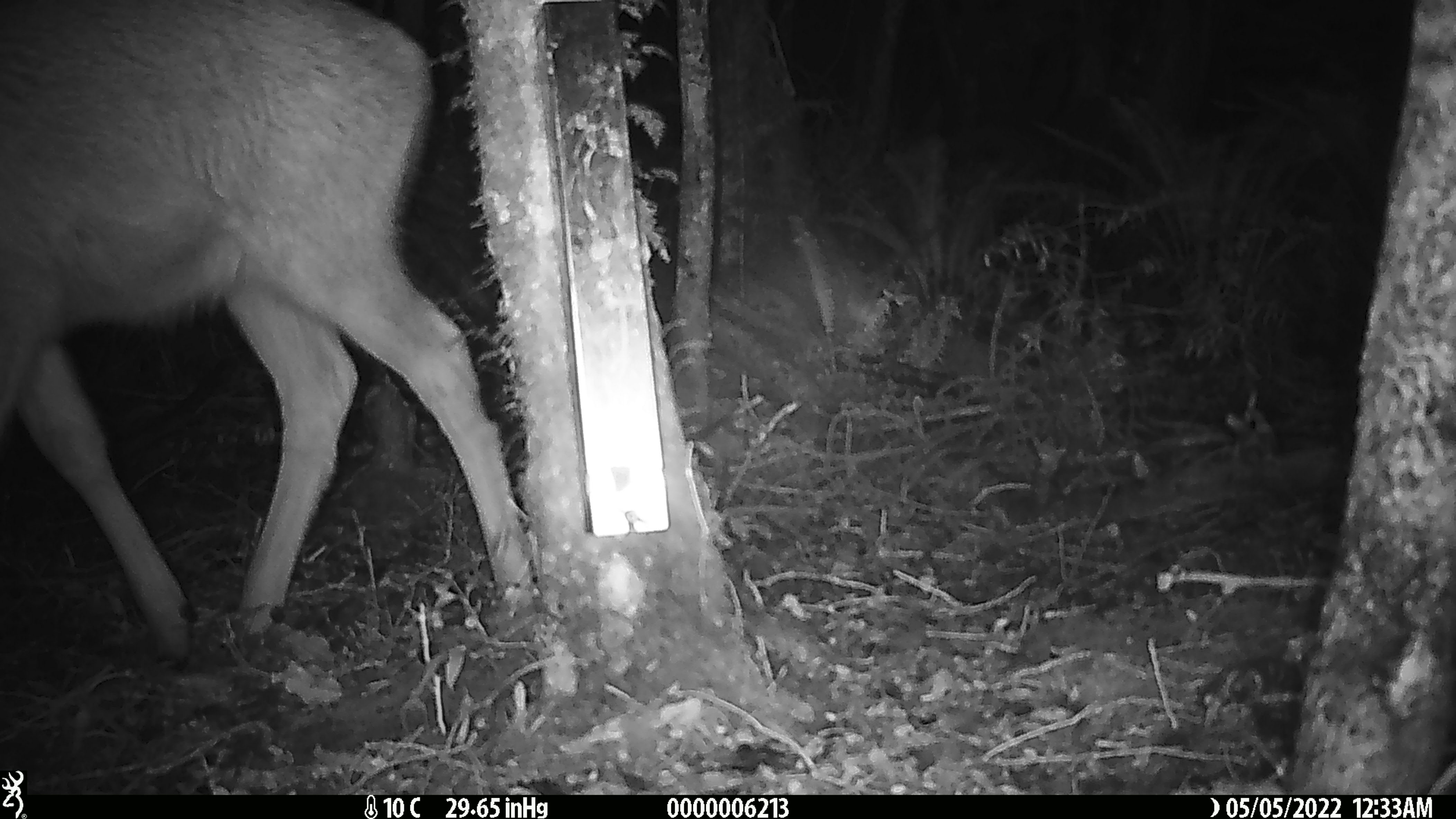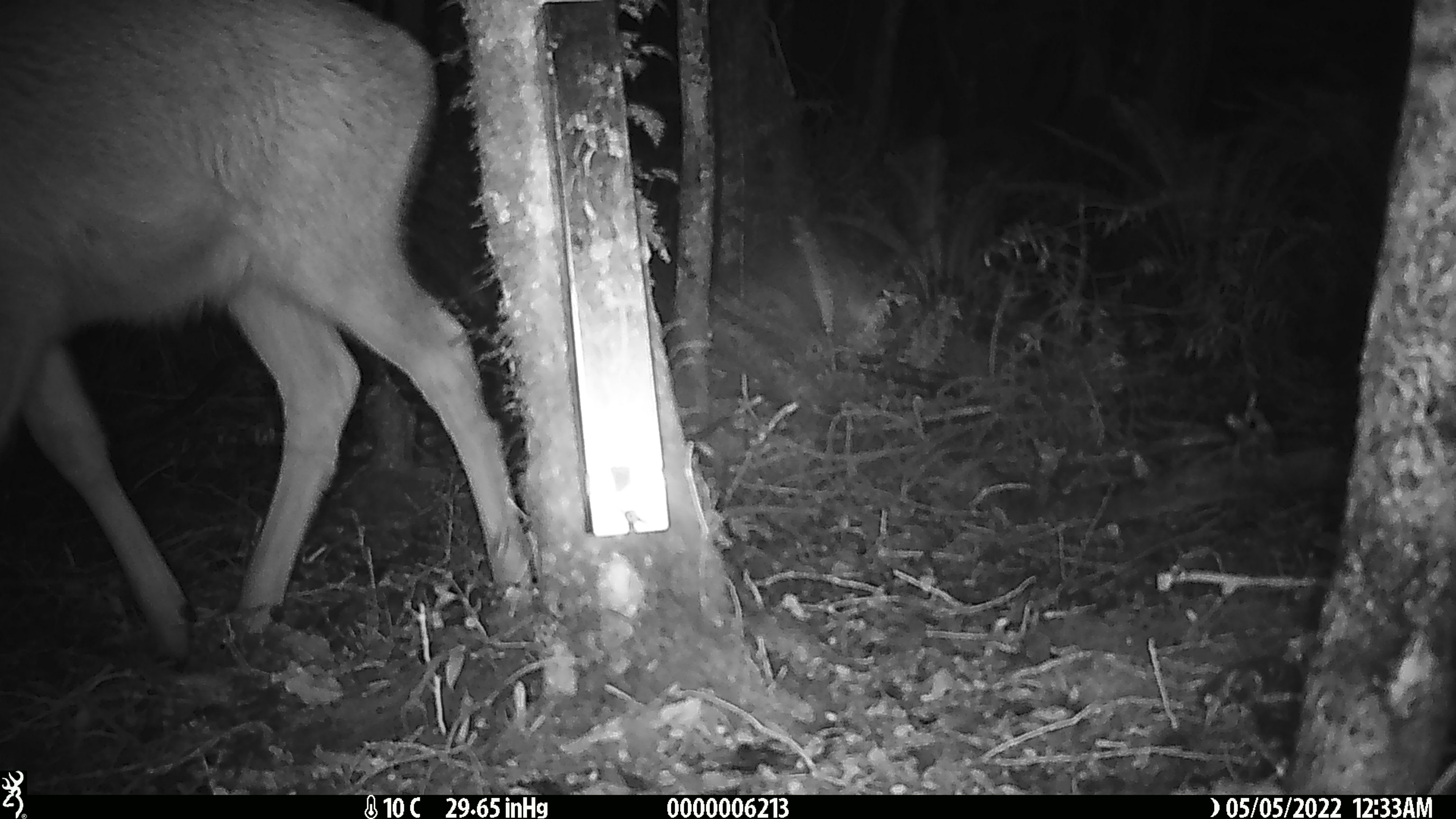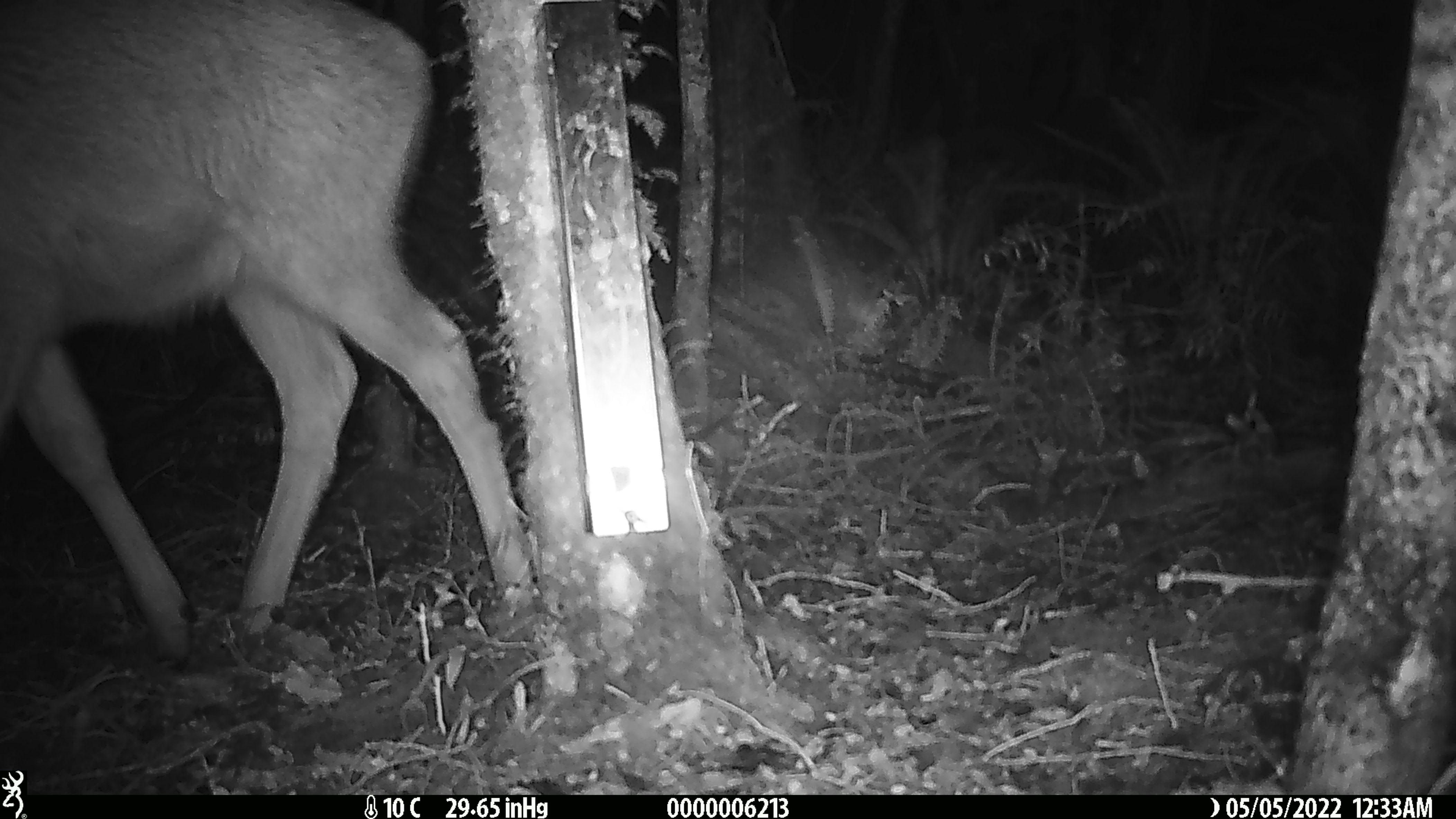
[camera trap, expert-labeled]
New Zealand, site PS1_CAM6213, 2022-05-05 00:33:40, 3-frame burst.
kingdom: Animalia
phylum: Chordata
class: Mammalia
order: Artiodactyla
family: Cervidae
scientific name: Cervidae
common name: deer